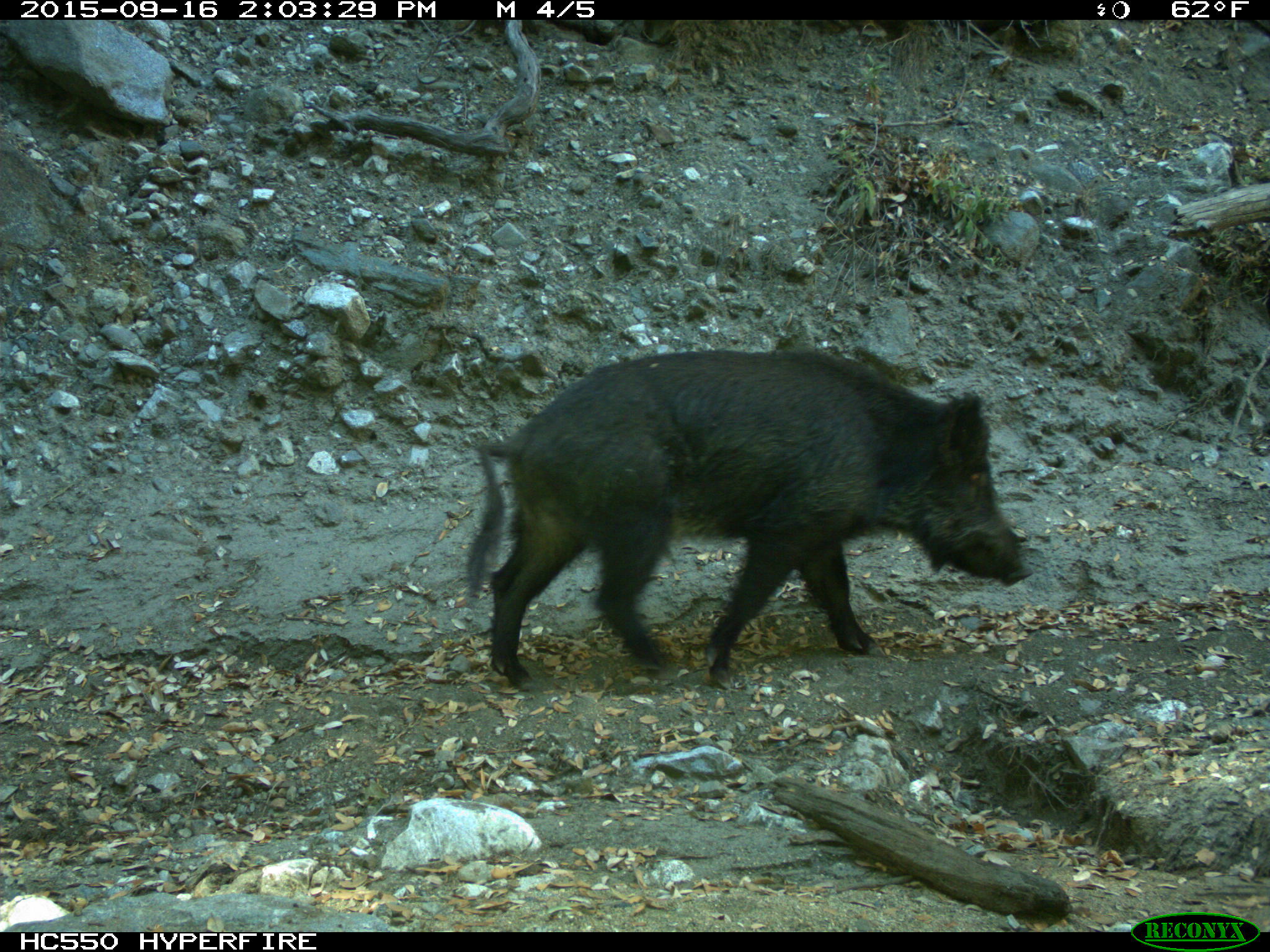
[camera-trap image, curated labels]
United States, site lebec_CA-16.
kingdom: Animalia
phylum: Chordata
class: Mammalia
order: Artiodactyla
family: Suidae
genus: Sus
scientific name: Sus scrofa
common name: wild boar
Sus scrofa (wild boar).